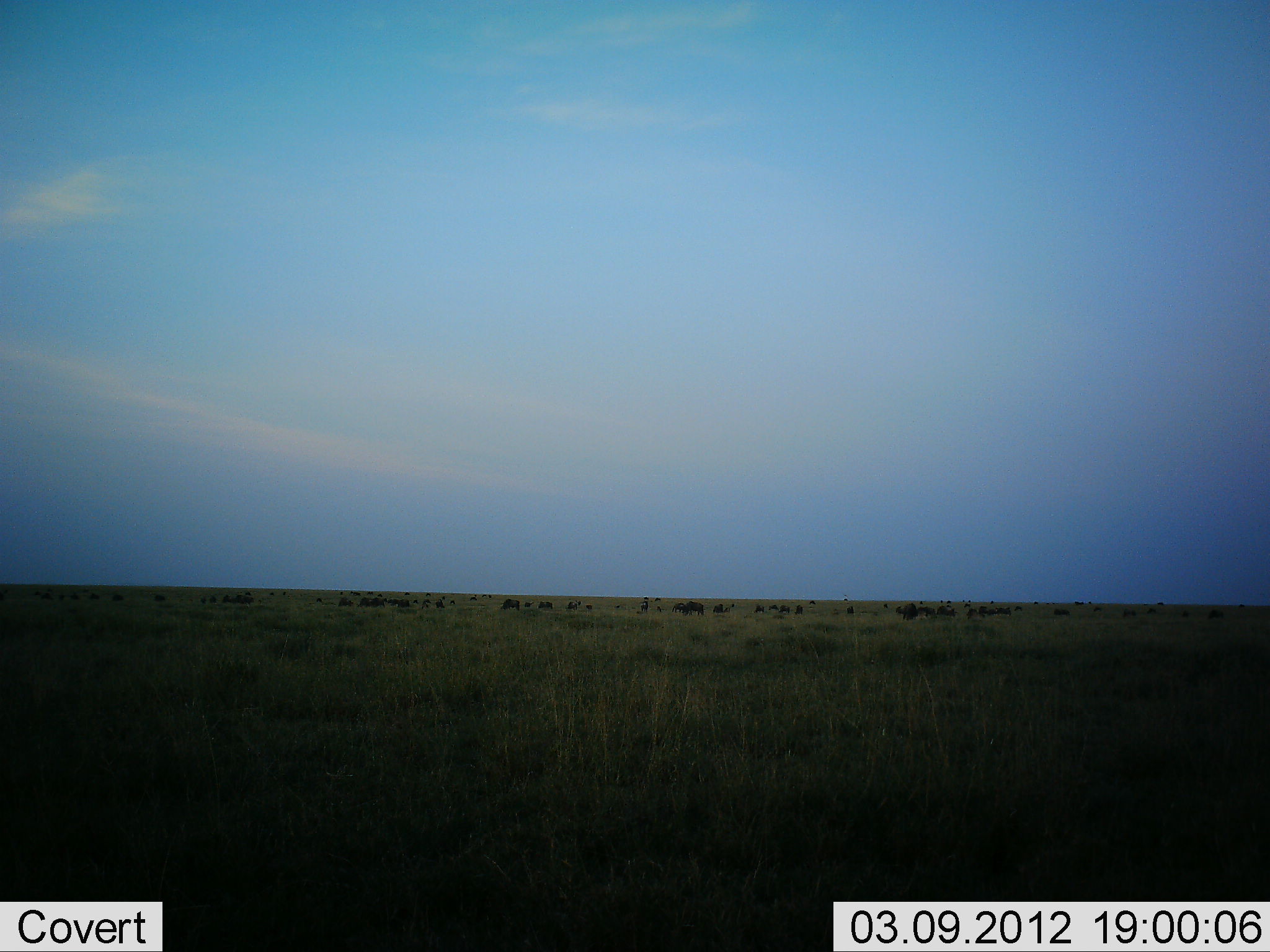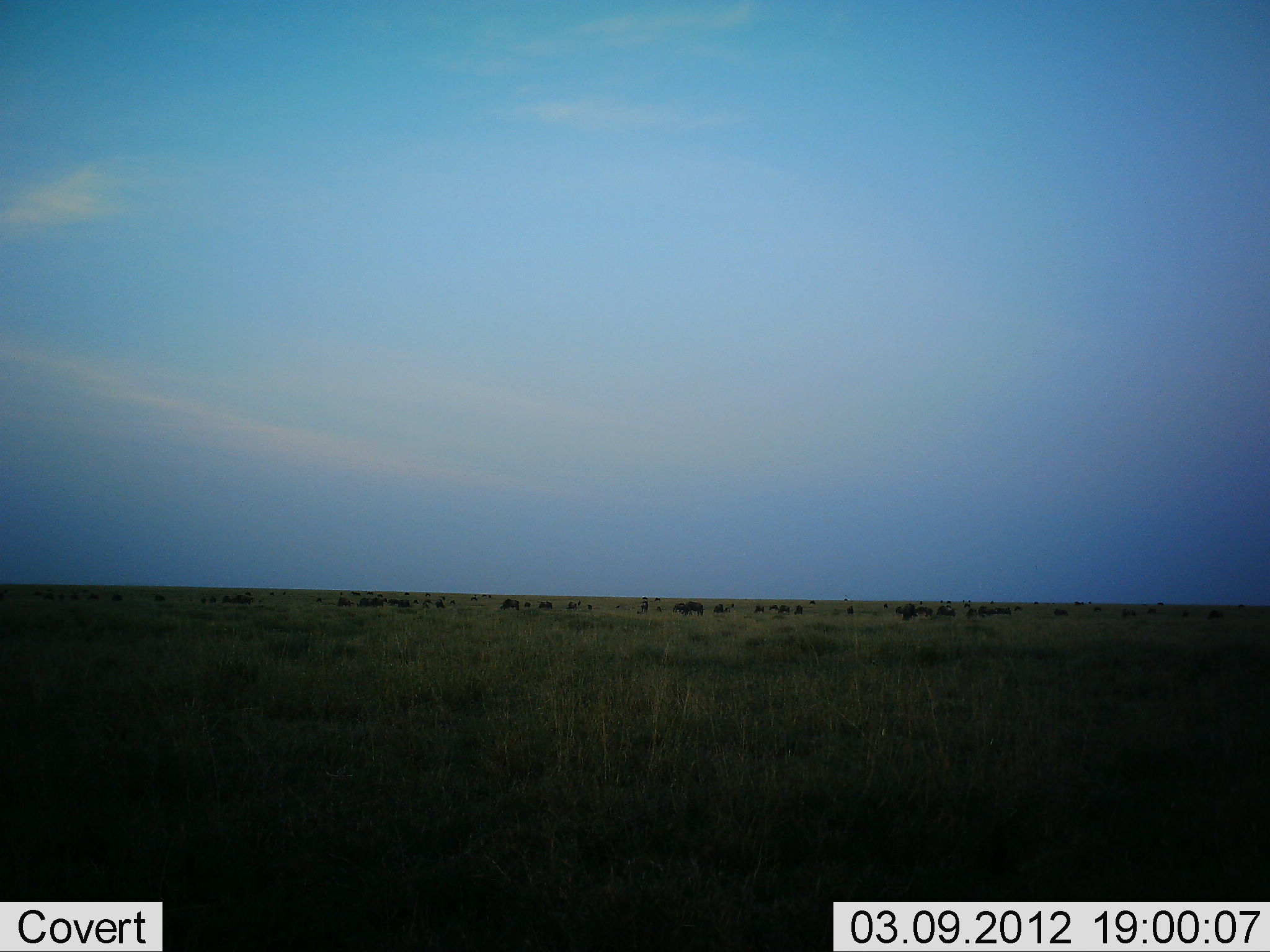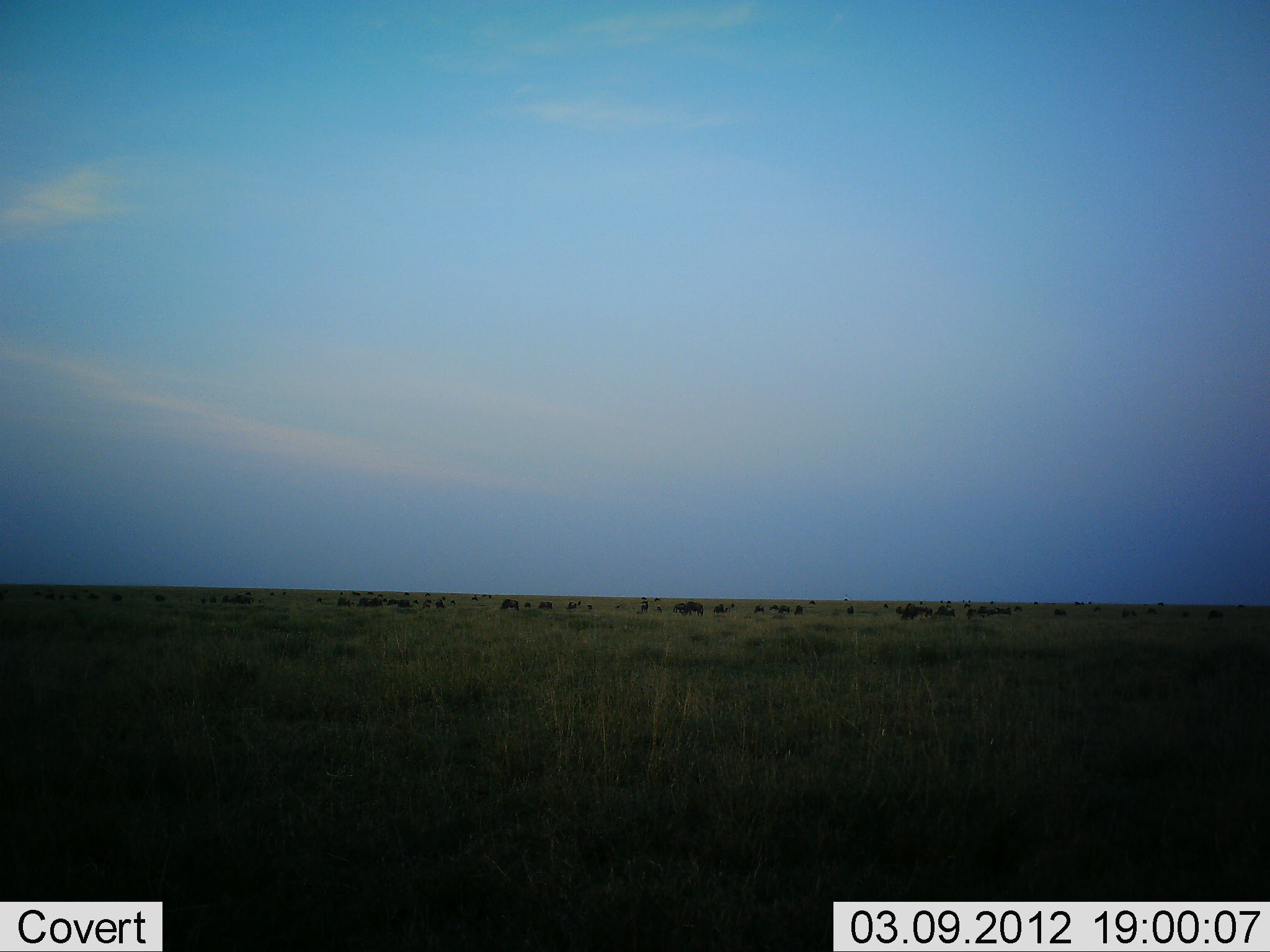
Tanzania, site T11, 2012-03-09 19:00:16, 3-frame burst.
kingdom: Animalia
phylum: Chordata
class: Mammalia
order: Artiodactyla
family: Bovidae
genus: Connochaetes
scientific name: Connochaetes taurinus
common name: blue wildebeest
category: wildebeest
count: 51+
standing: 62%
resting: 25%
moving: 12%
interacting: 0%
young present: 12%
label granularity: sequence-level